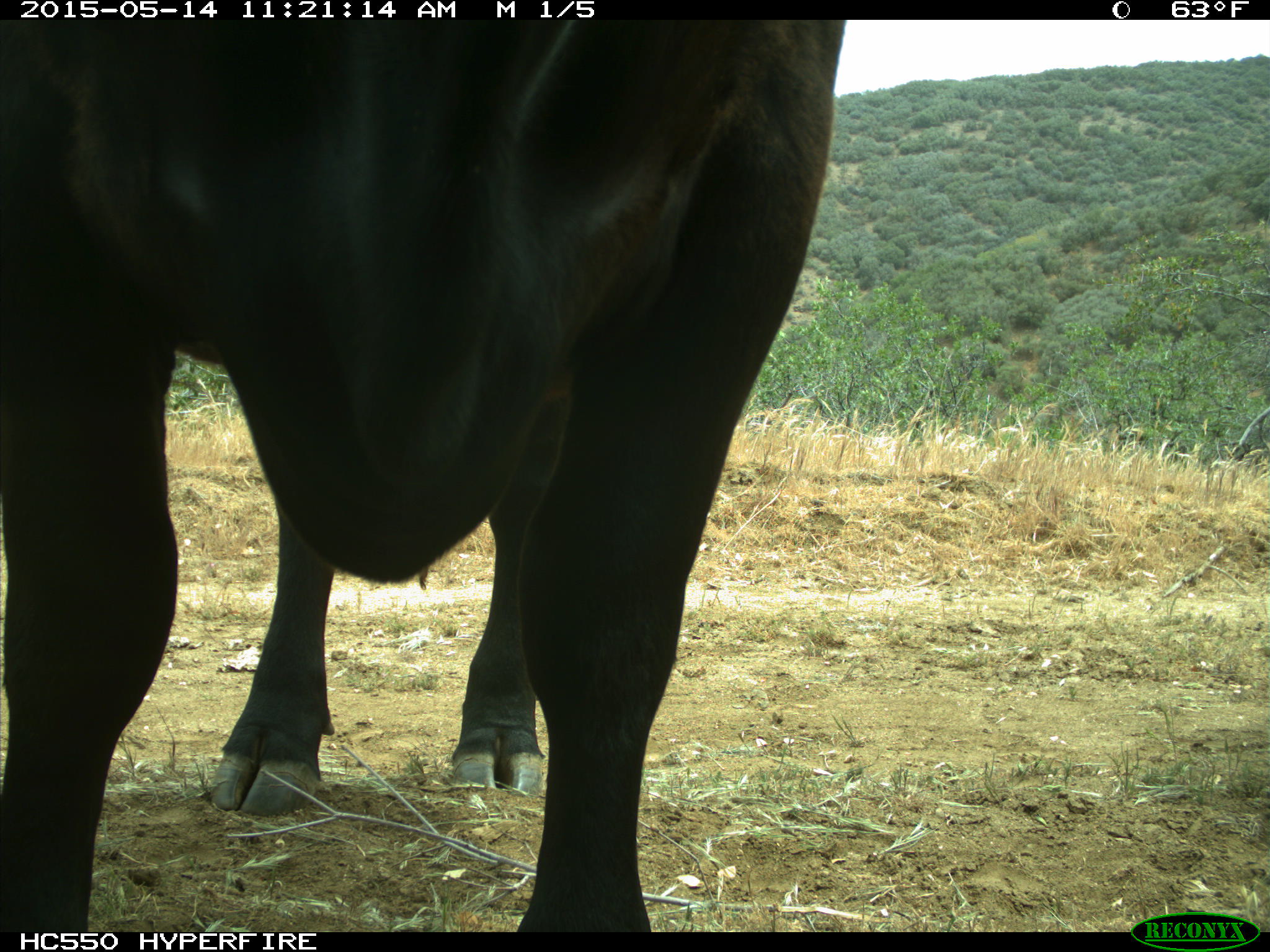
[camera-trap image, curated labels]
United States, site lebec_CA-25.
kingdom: Animalia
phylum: Chordata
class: Mammalia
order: Artiodactyla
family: Bovidae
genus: Bos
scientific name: Bos taurus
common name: domestic cow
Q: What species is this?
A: Bos taurus (domestic cow).